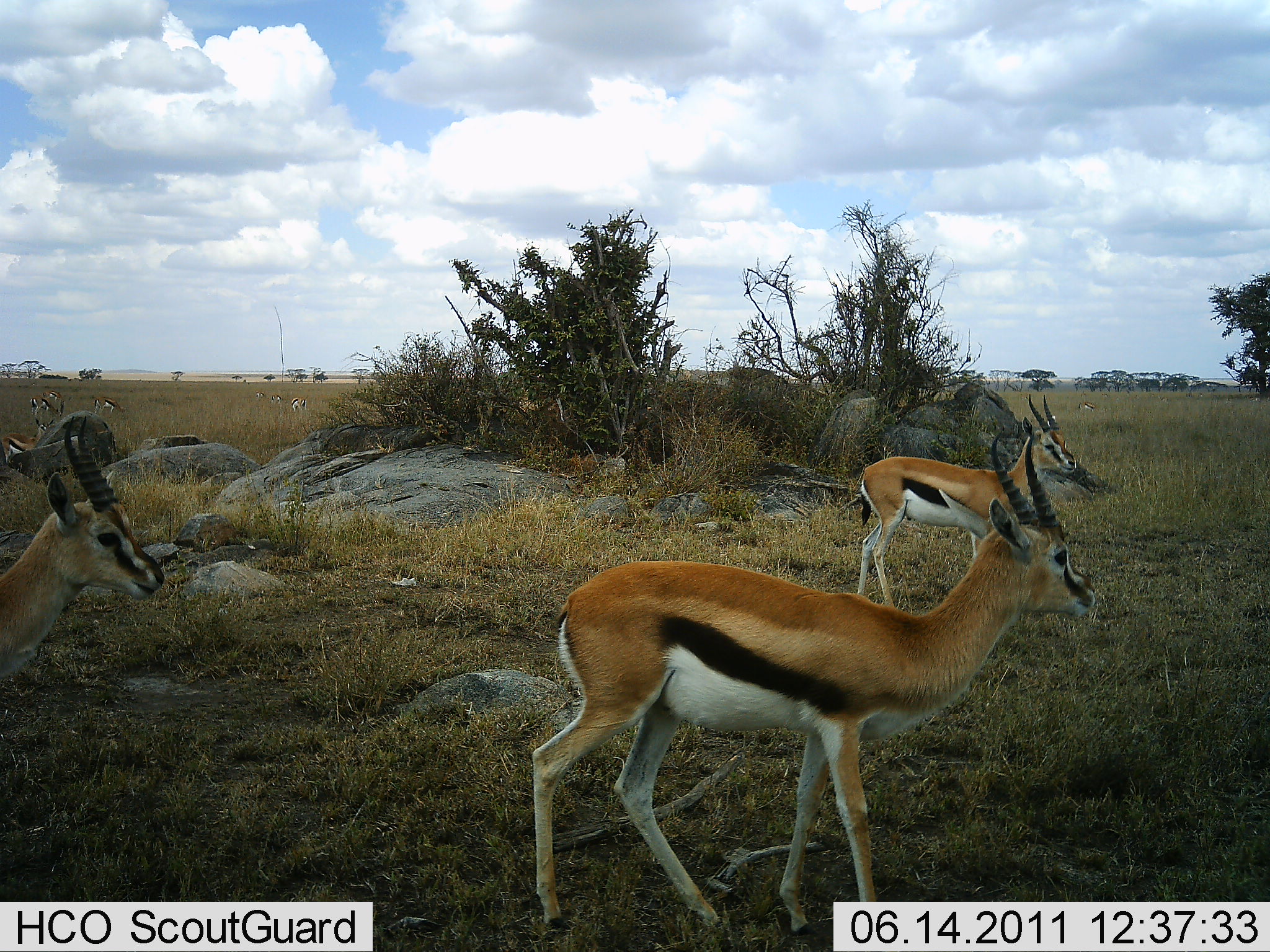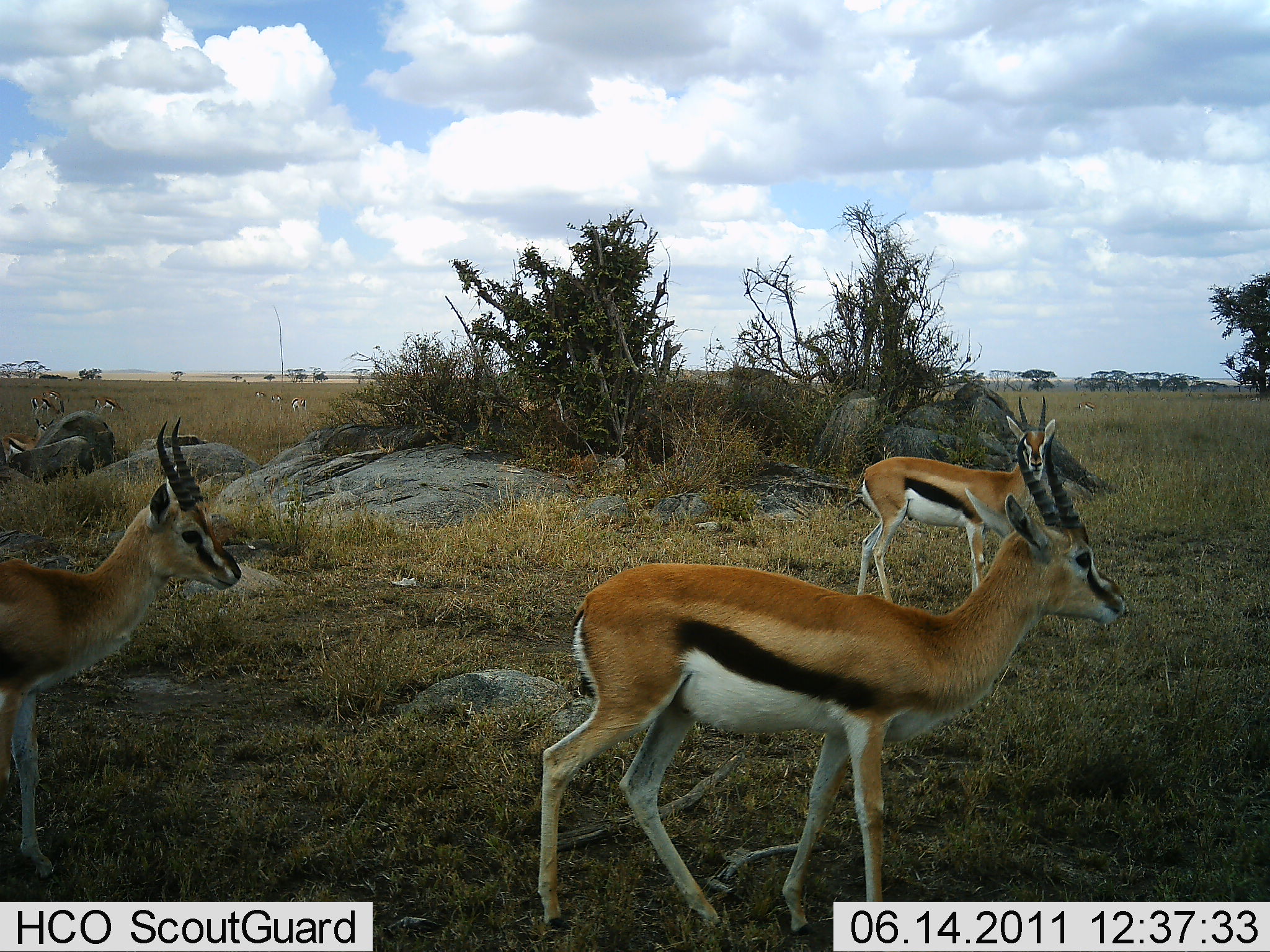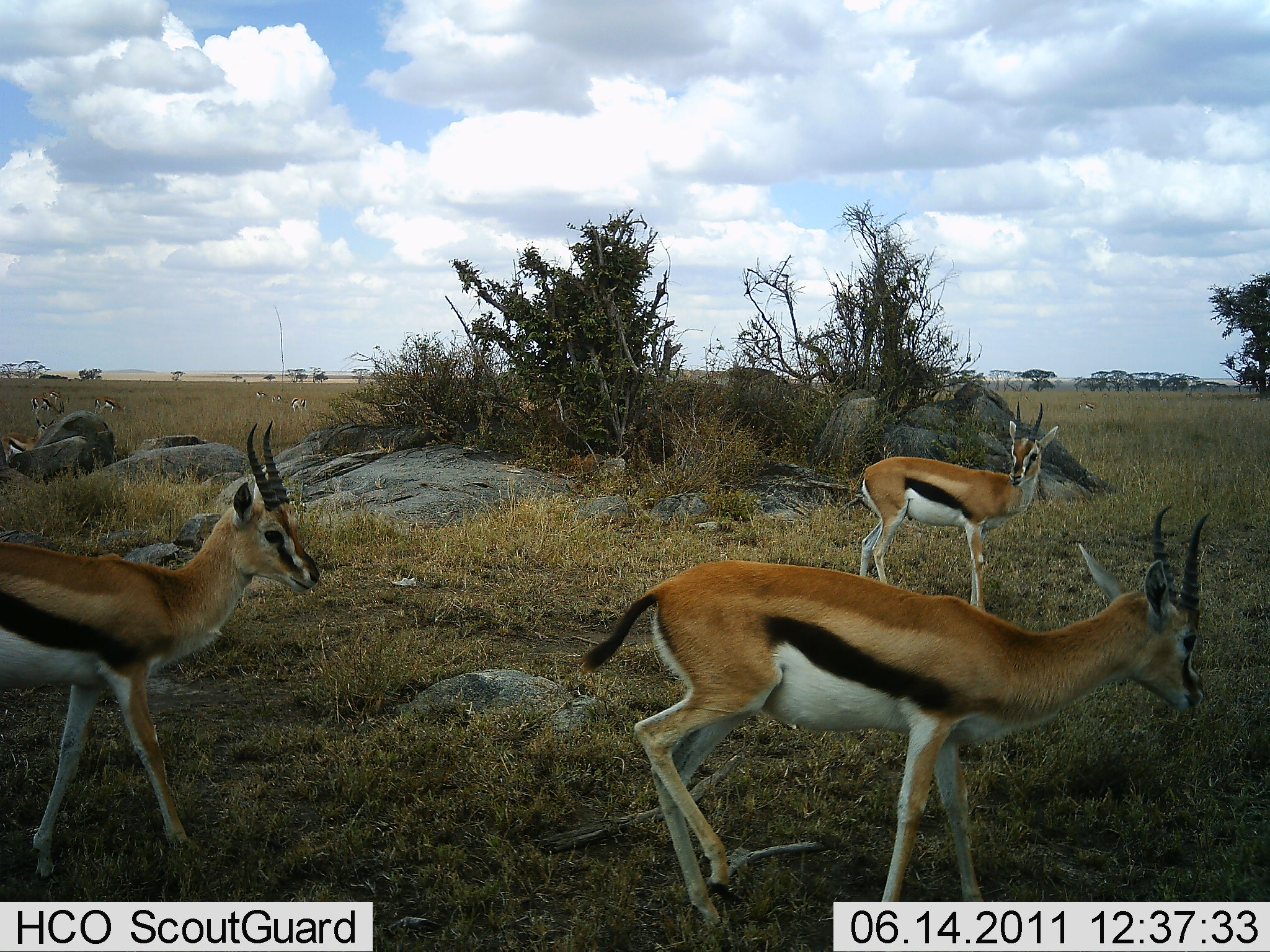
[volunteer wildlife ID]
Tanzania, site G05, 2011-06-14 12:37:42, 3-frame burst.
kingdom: Animalia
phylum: Chordata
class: Mammalia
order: Artiodactyla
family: Bovidae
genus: Eudorcas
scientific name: Eudorcas thomsonii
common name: thomson's gazelle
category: gazellethomsons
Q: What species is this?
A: Gazellethomsons (thomson's gazelle) (Eudorcas thomsonii).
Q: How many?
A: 7.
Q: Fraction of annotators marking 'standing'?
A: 58%.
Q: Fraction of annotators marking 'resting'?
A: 17%.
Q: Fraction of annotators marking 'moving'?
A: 100%.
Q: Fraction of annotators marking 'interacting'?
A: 0%.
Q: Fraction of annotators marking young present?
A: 0%.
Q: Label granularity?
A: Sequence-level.